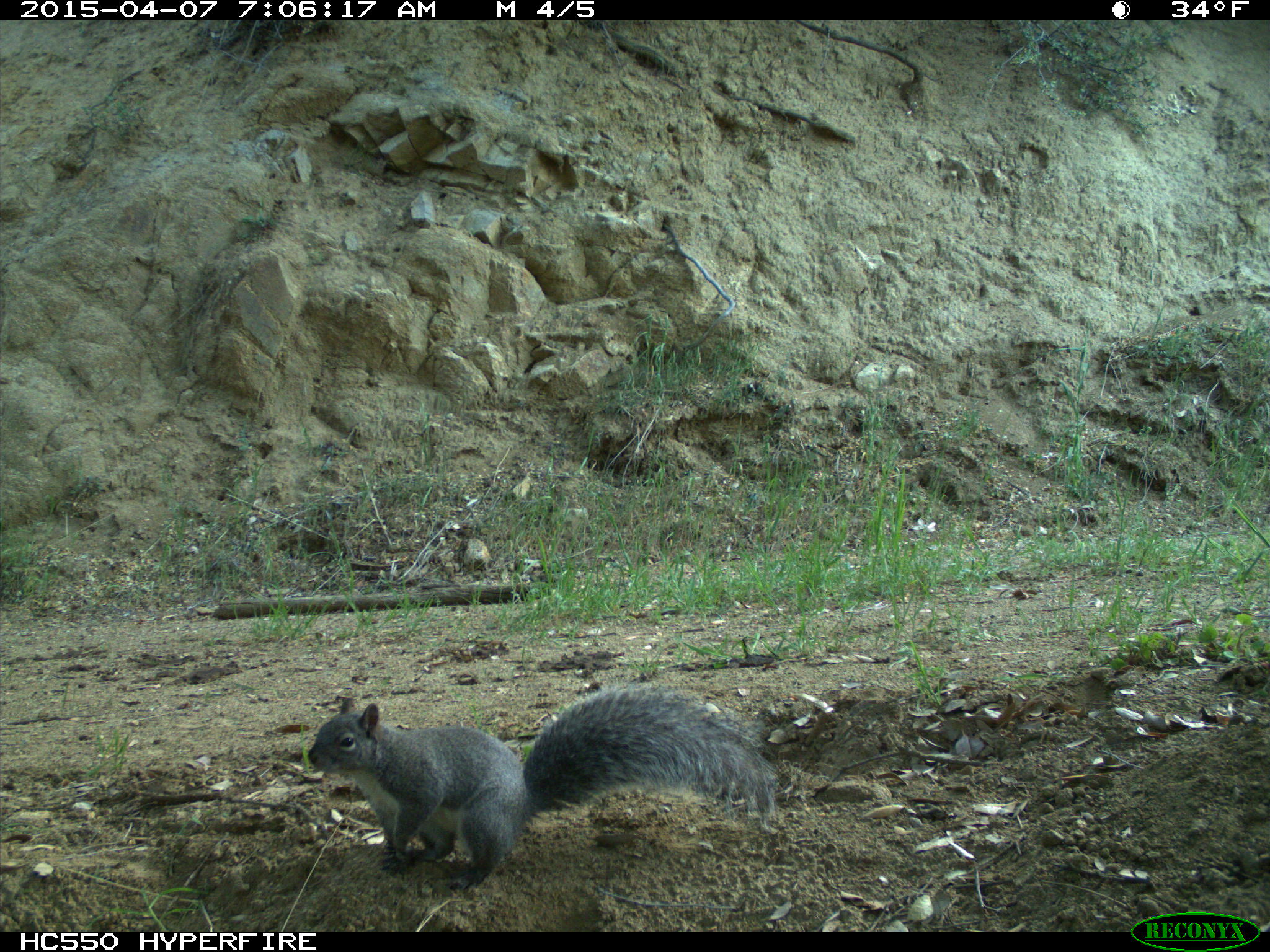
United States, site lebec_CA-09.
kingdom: Animalia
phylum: Chordata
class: Mammalia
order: Rodentia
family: Sciuridae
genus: Sciurus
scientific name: Sciurus carolinensis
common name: eastern gray squirrel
Sciurus carolinensis (eastern gray squirrel).